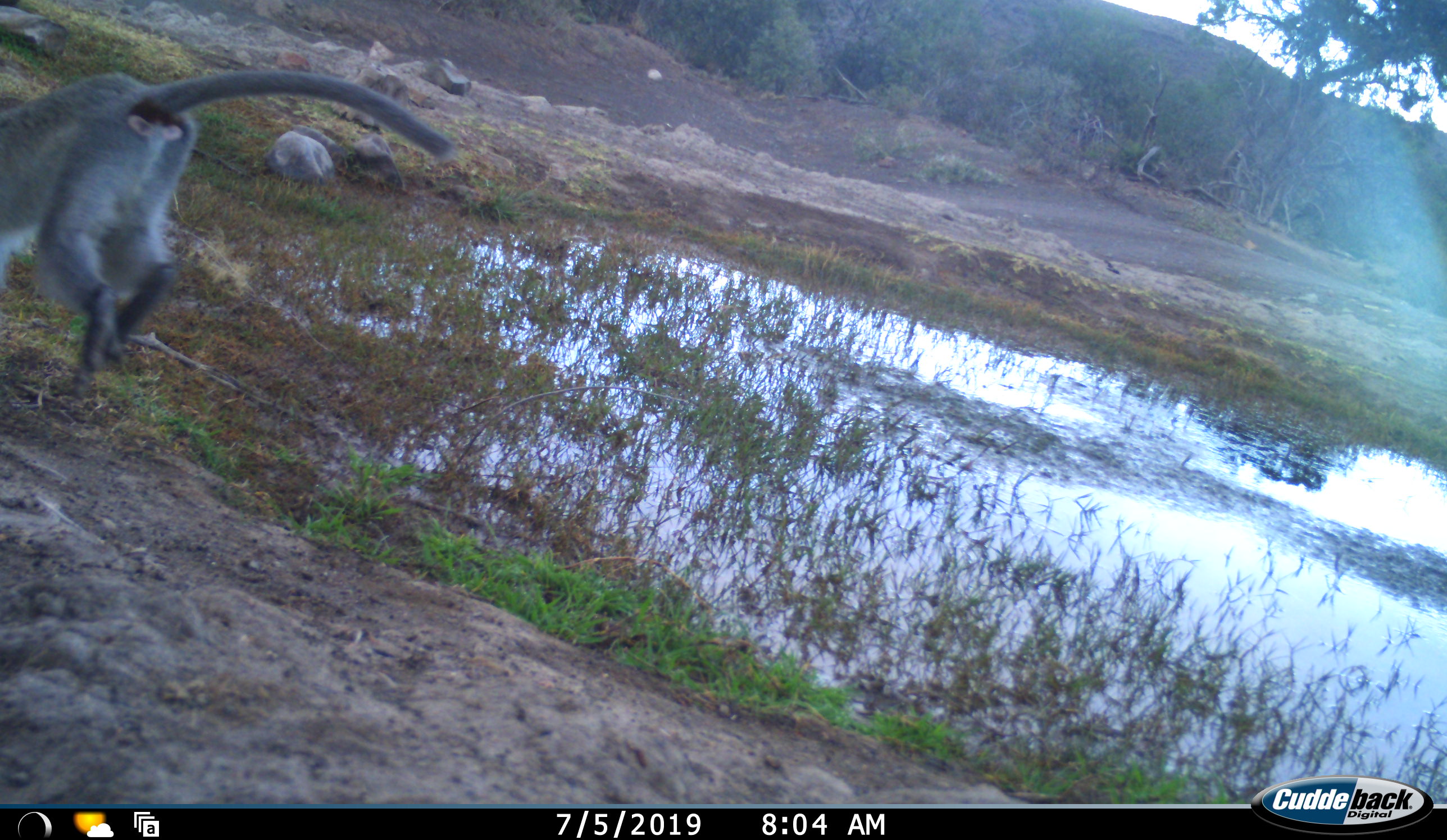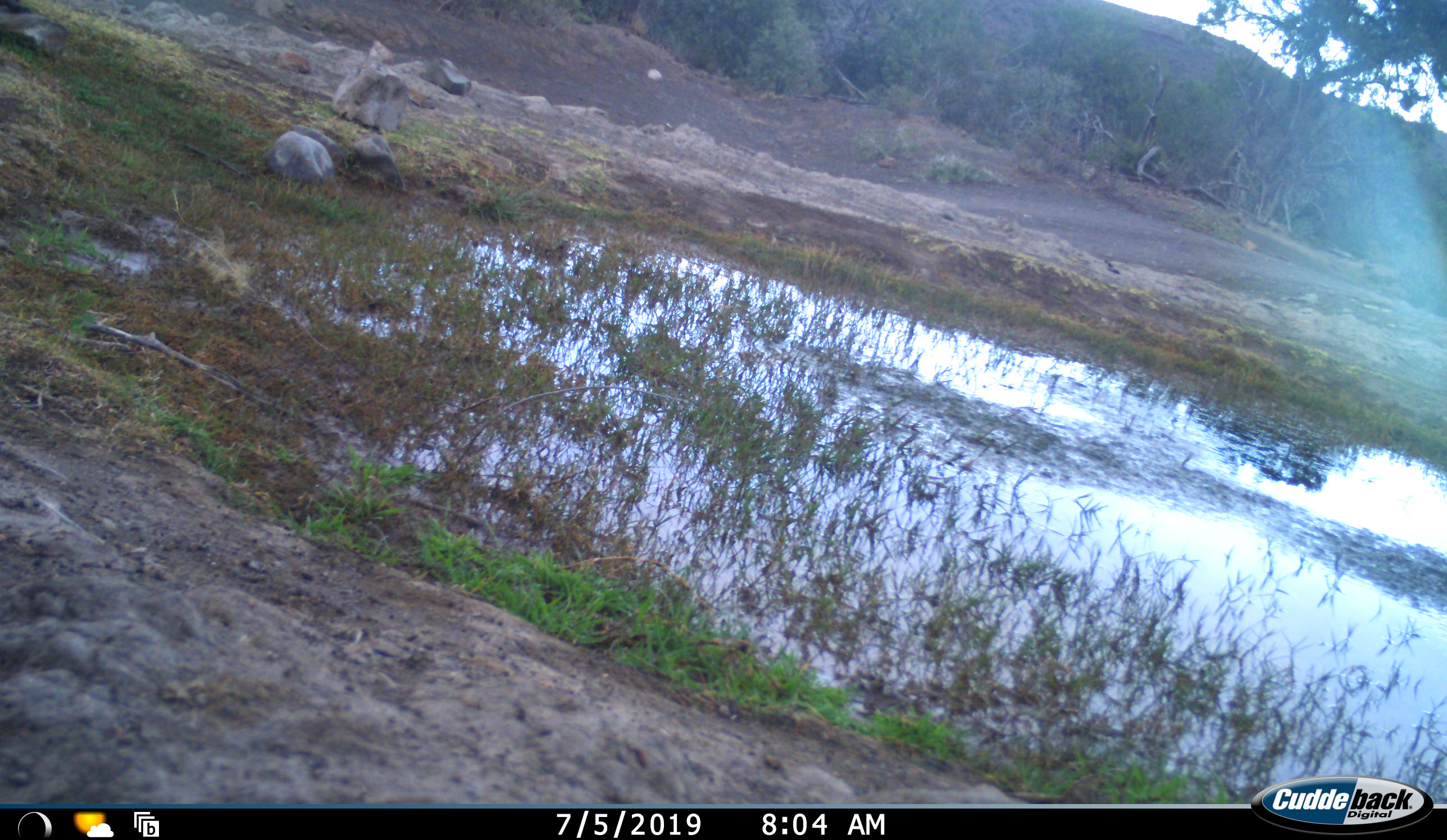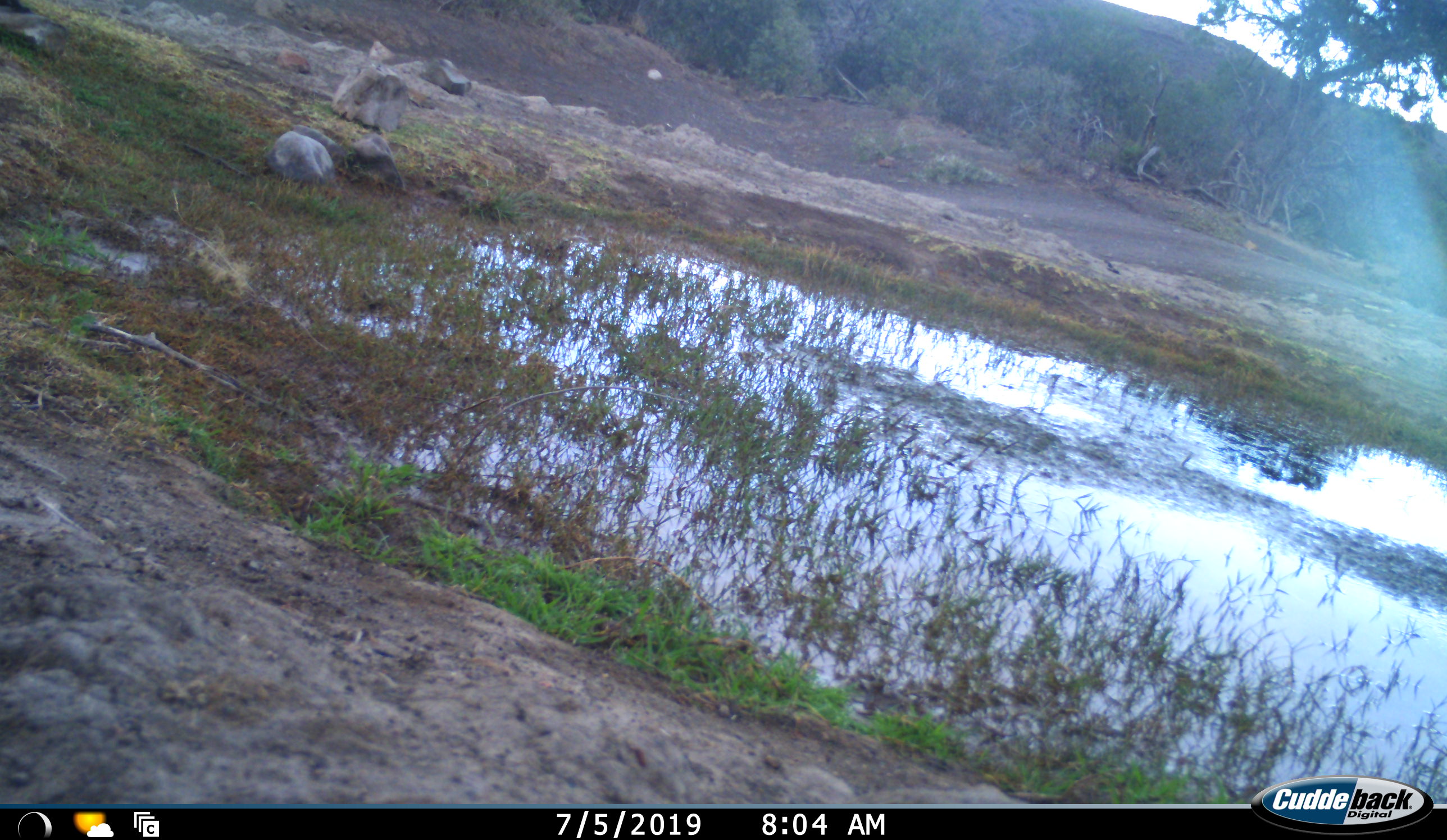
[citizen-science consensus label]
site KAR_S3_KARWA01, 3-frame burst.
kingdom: Animalia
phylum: Chordata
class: Mammalia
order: Primates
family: Cercopithecidae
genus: Chlorocebus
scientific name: Chlorocebus pygerythrus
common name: vervet monkey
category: monkeyvervet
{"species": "monkeyvervet (vervet monkey) (Chlorocebus pygerythrus)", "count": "1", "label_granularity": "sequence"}